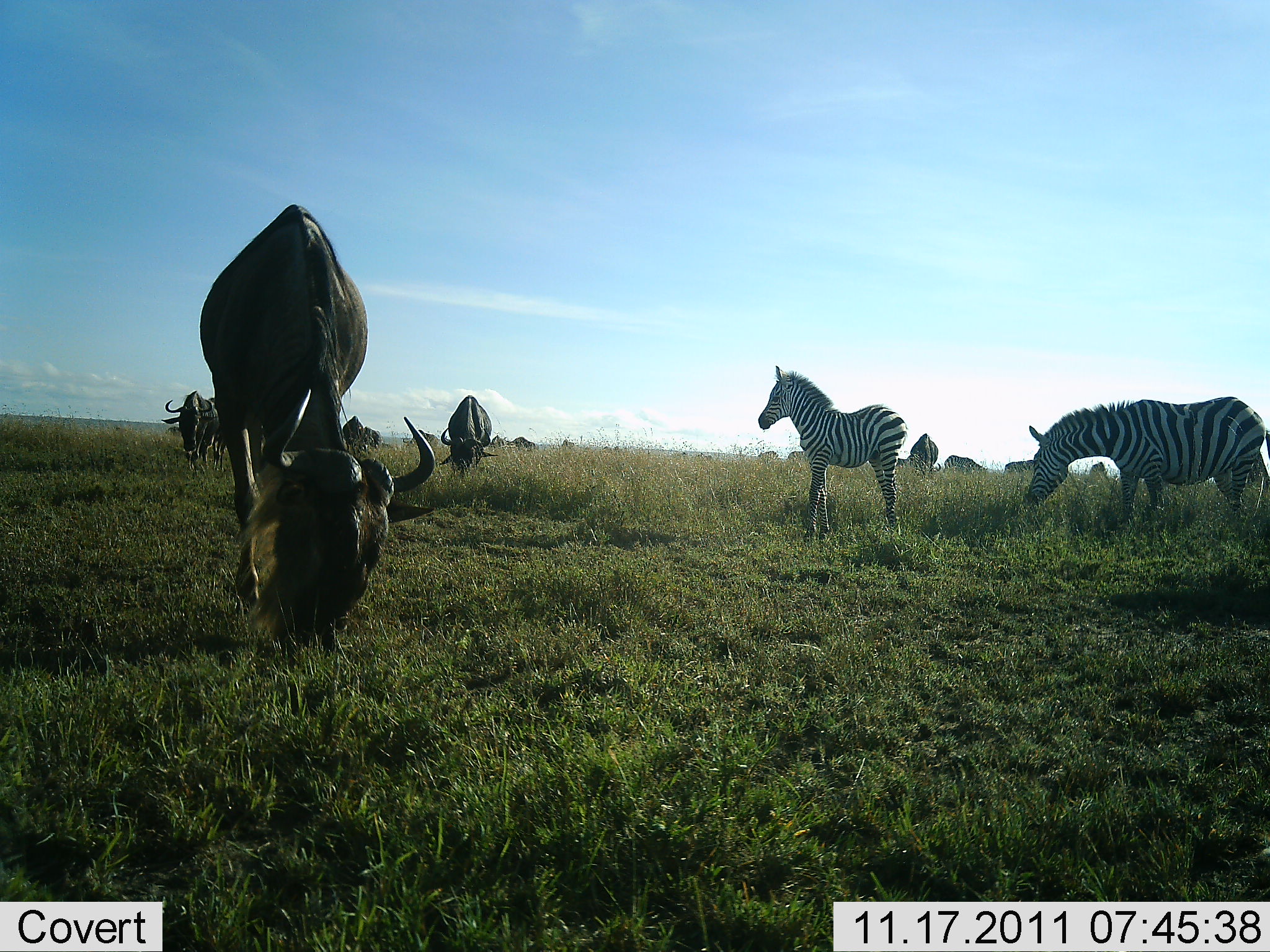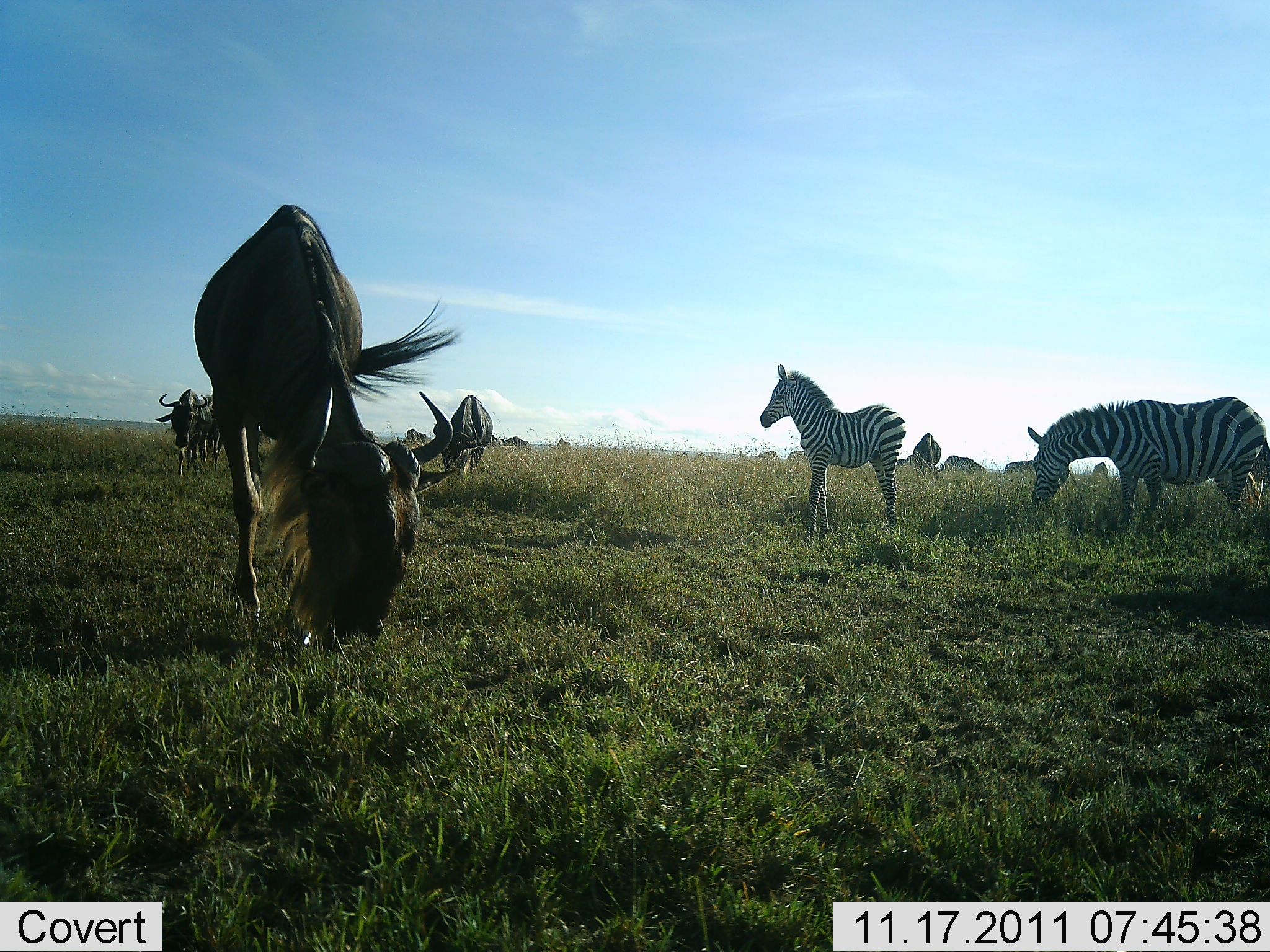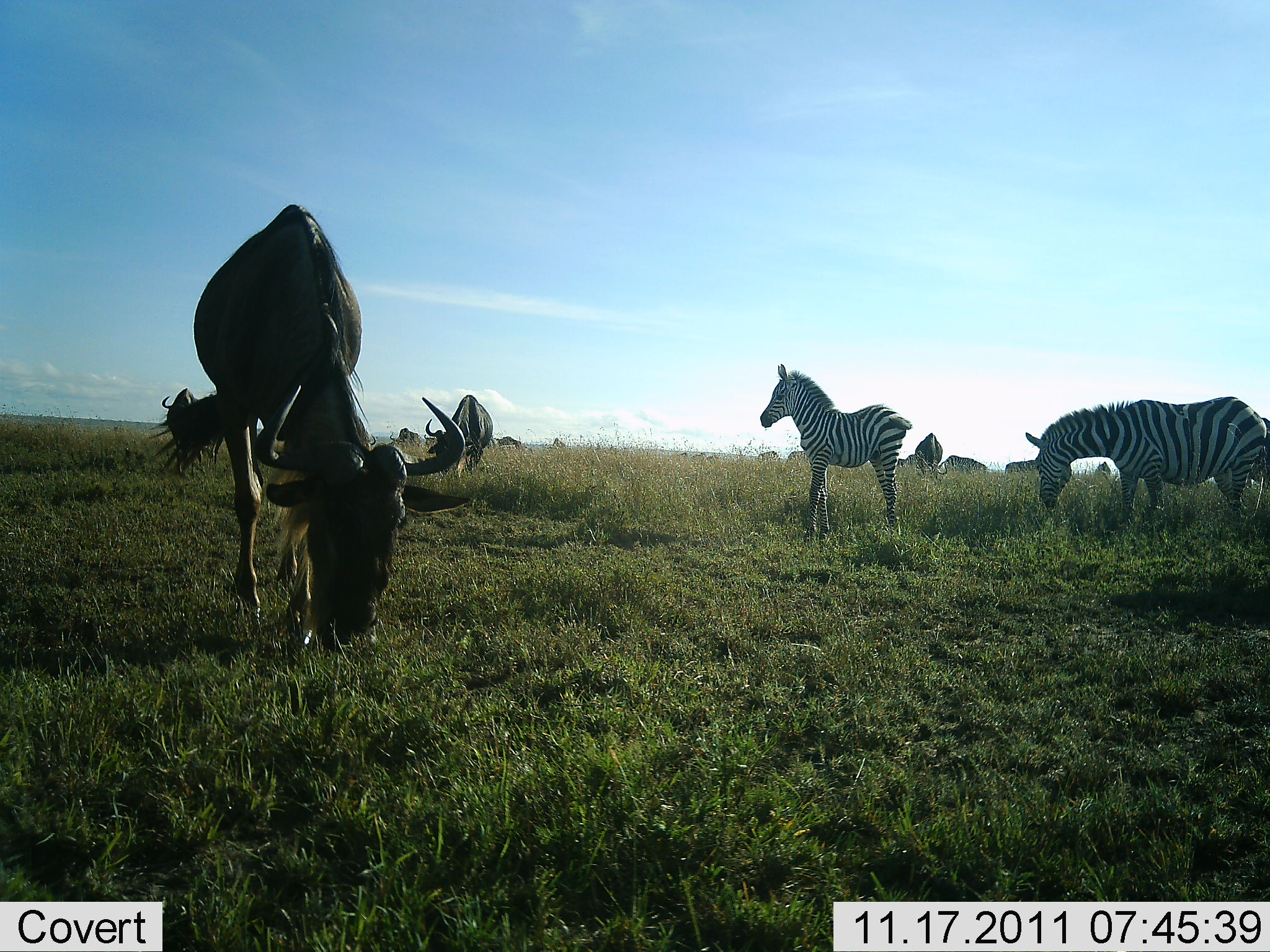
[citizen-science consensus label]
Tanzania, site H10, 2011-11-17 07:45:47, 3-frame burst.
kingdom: Animalia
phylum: Chordata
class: Mammalia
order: Artiodactyla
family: Bovidae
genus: Connochaetes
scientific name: Connochaetes taurinus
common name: blue wildebeest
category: wildebeest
Wildebeest (blue wildebeest) (Connochaetes taurinus), count 7. Behavior (volunteer vote fractions): standing 54%, resting 0%, moving 23%, interacting 0%. Young present (vote fraction): 8%. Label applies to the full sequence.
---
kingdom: Animalia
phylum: Chordata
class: Mammalia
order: Perissodactyla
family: Equidae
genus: Equus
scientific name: Equus quagga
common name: plains zebra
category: zebra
Zebra (plains zebra) (Equus quagga), count 2. Behavior (volunteer vote fractions): standing 67%, resting 0%, moving 8%, interacting 0%. Young present (vote fraction): 25%. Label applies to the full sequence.